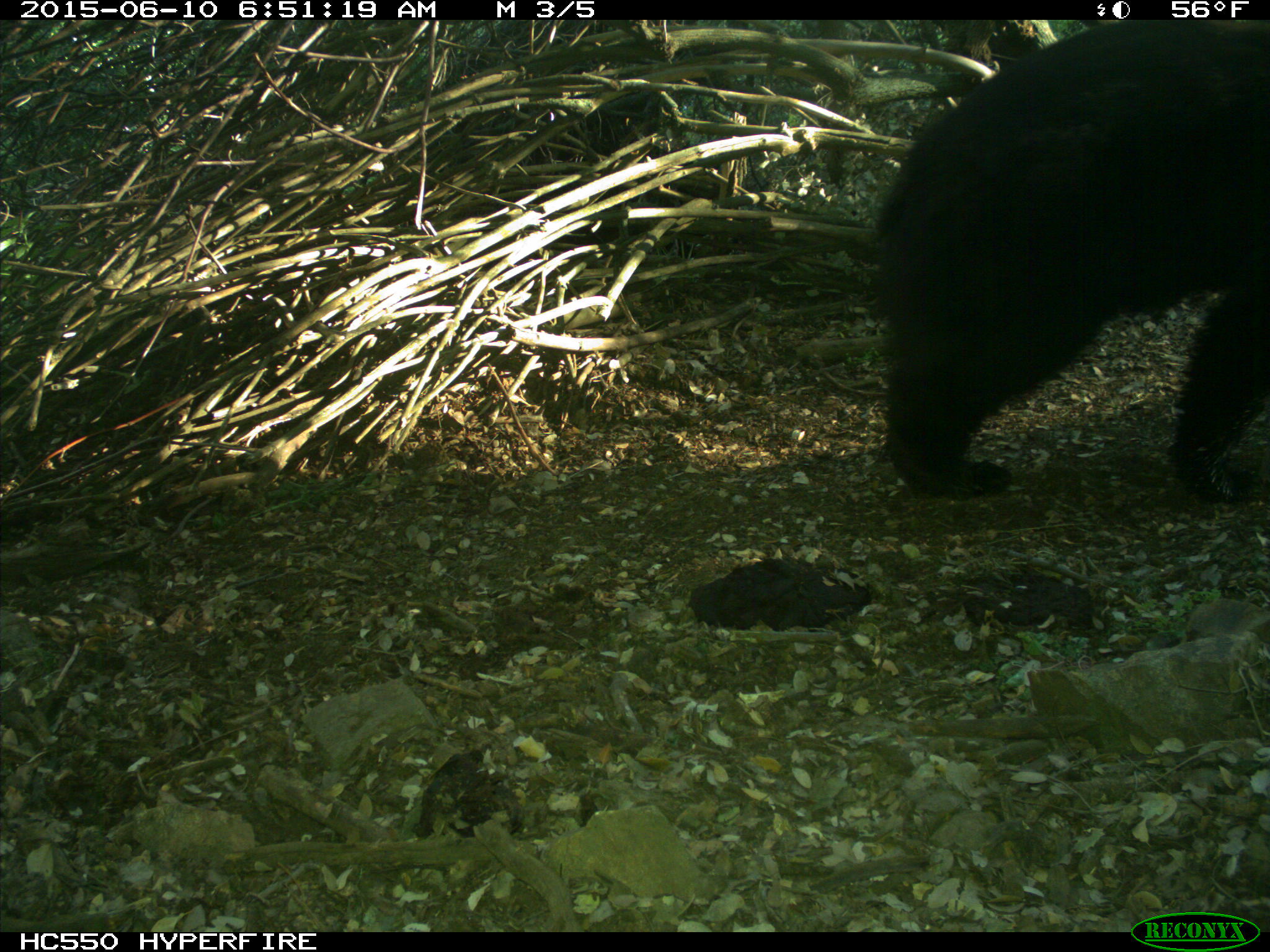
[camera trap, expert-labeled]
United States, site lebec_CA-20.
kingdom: Animalia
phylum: Chordata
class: Mammalia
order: Carnivora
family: Ursidae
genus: Ursus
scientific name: Ursus americanus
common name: american black bear